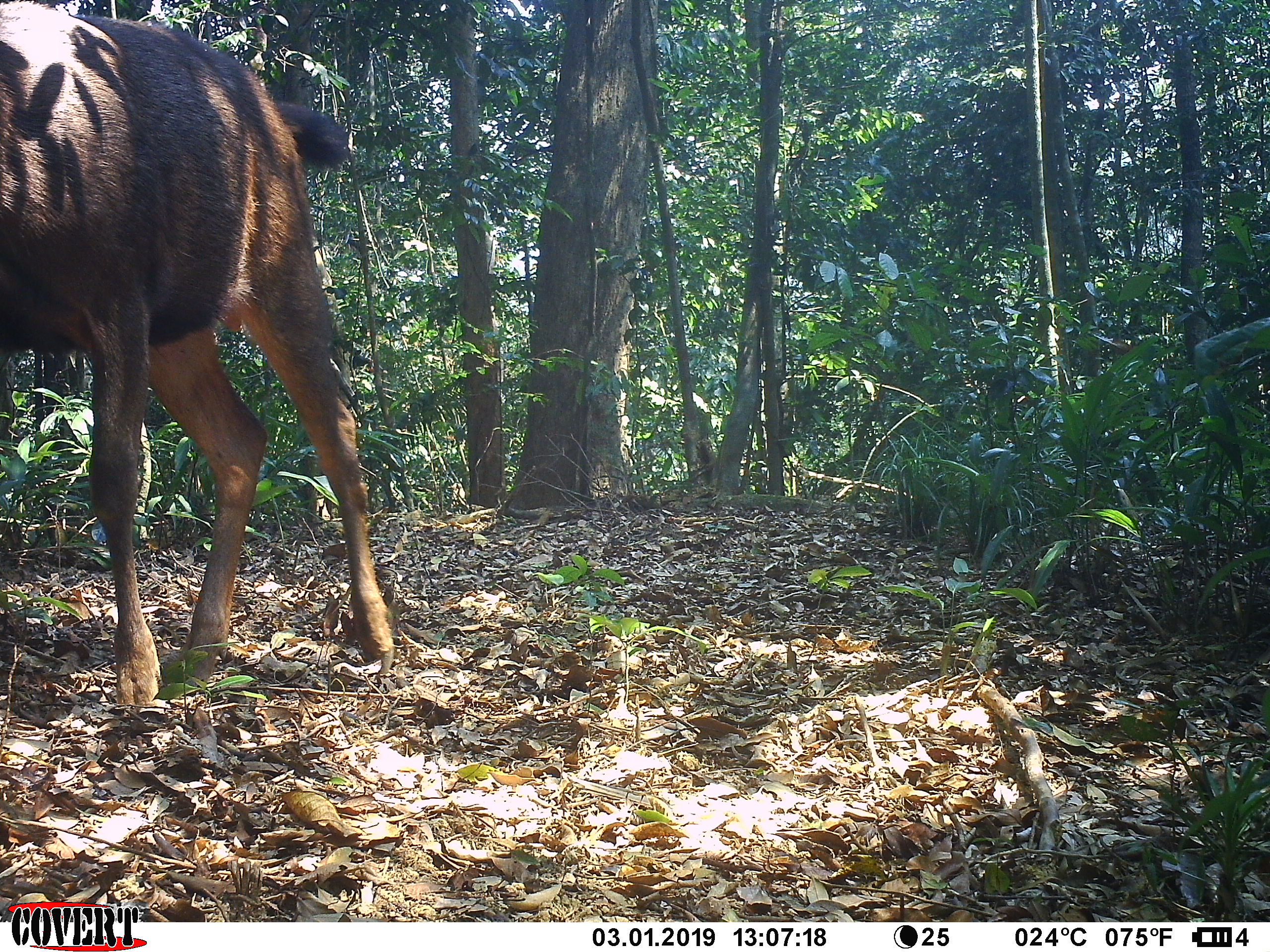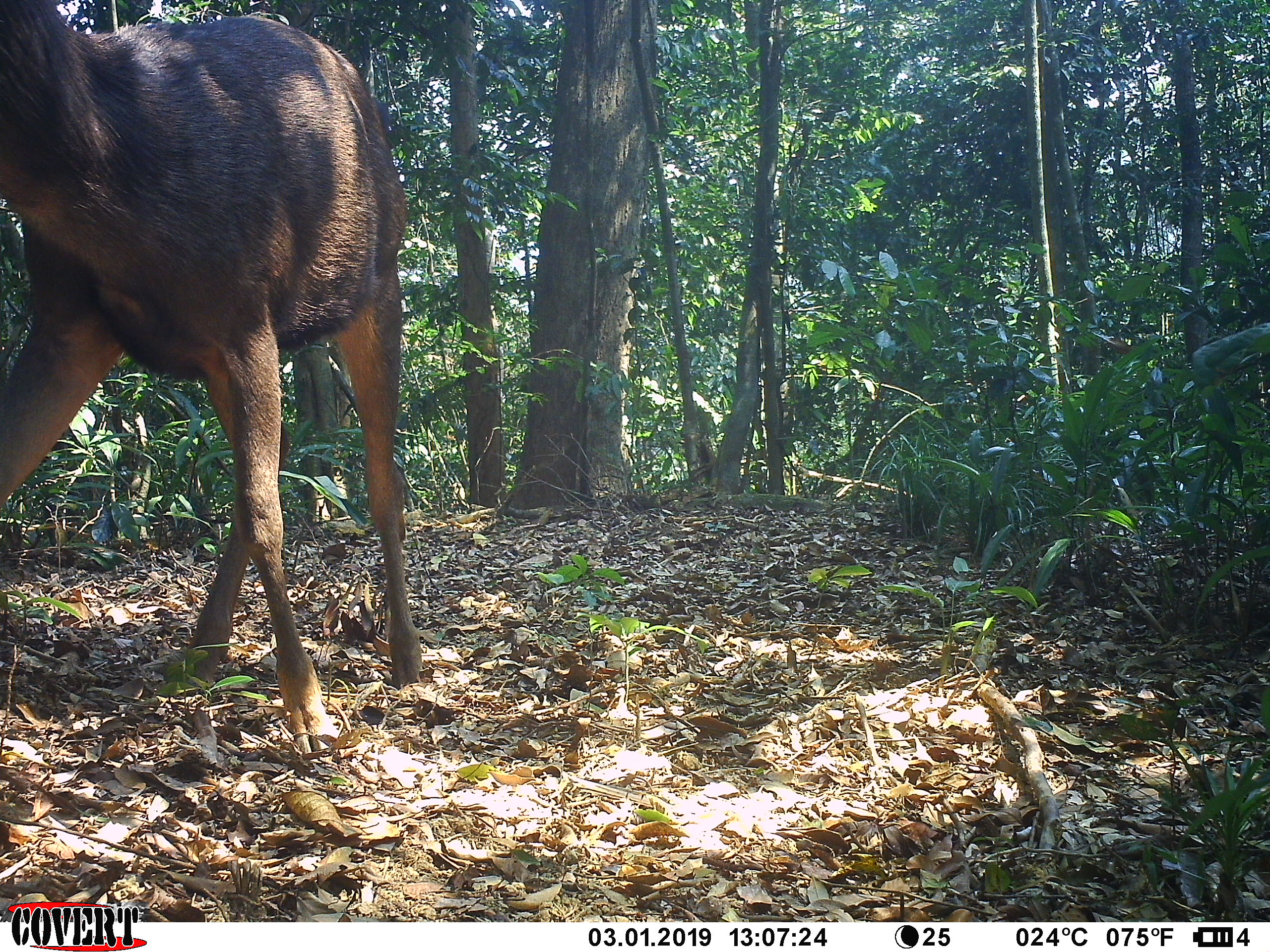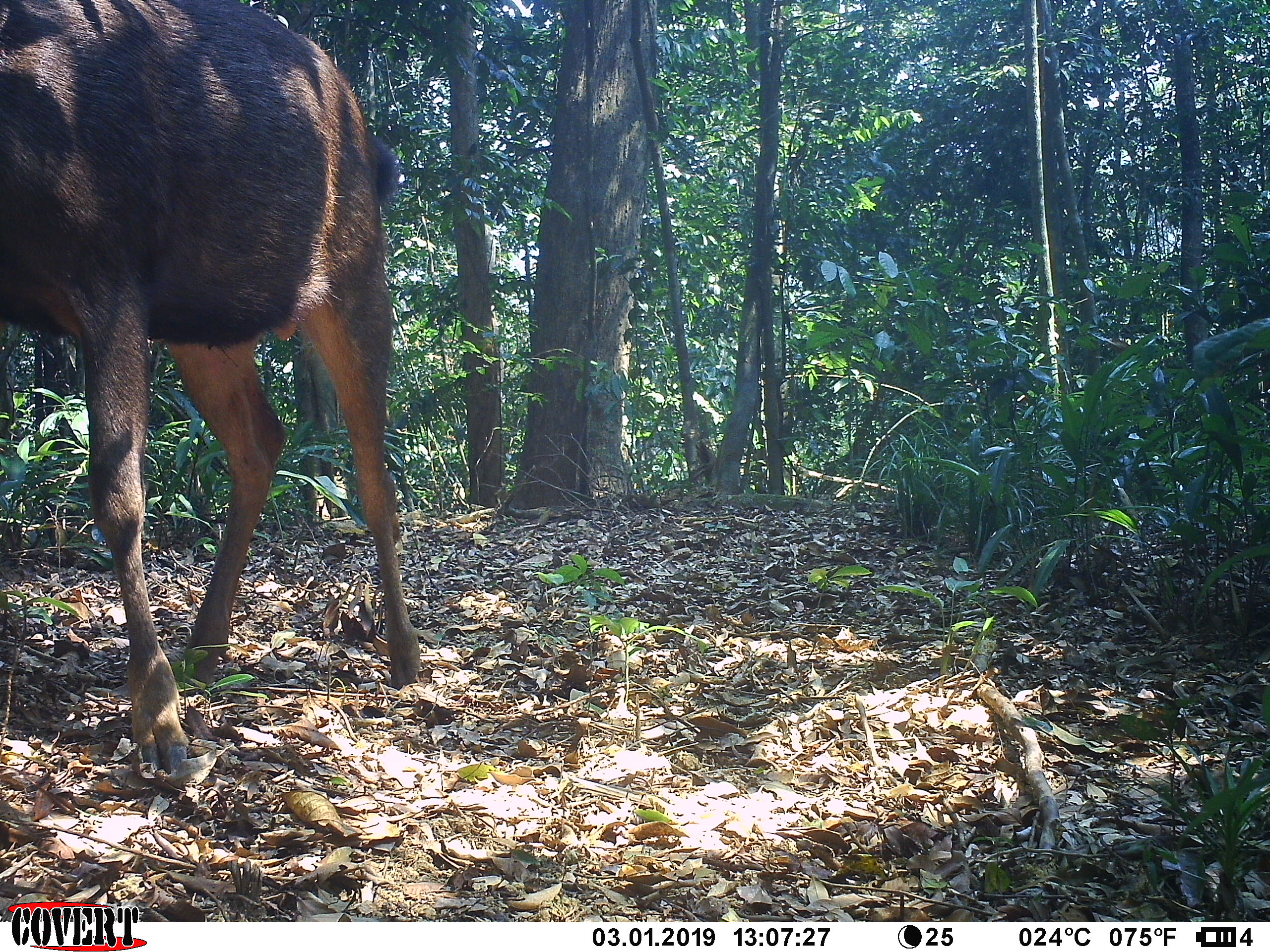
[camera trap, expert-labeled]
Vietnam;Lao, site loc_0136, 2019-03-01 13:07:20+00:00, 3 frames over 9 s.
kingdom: Animalia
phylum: Chordata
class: Mammalia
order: Artiodactyla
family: Cervidae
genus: Rusa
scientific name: Rusa unicolor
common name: sambar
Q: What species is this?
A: Sambar (Rusa unicolor).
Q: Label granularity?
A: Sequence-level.